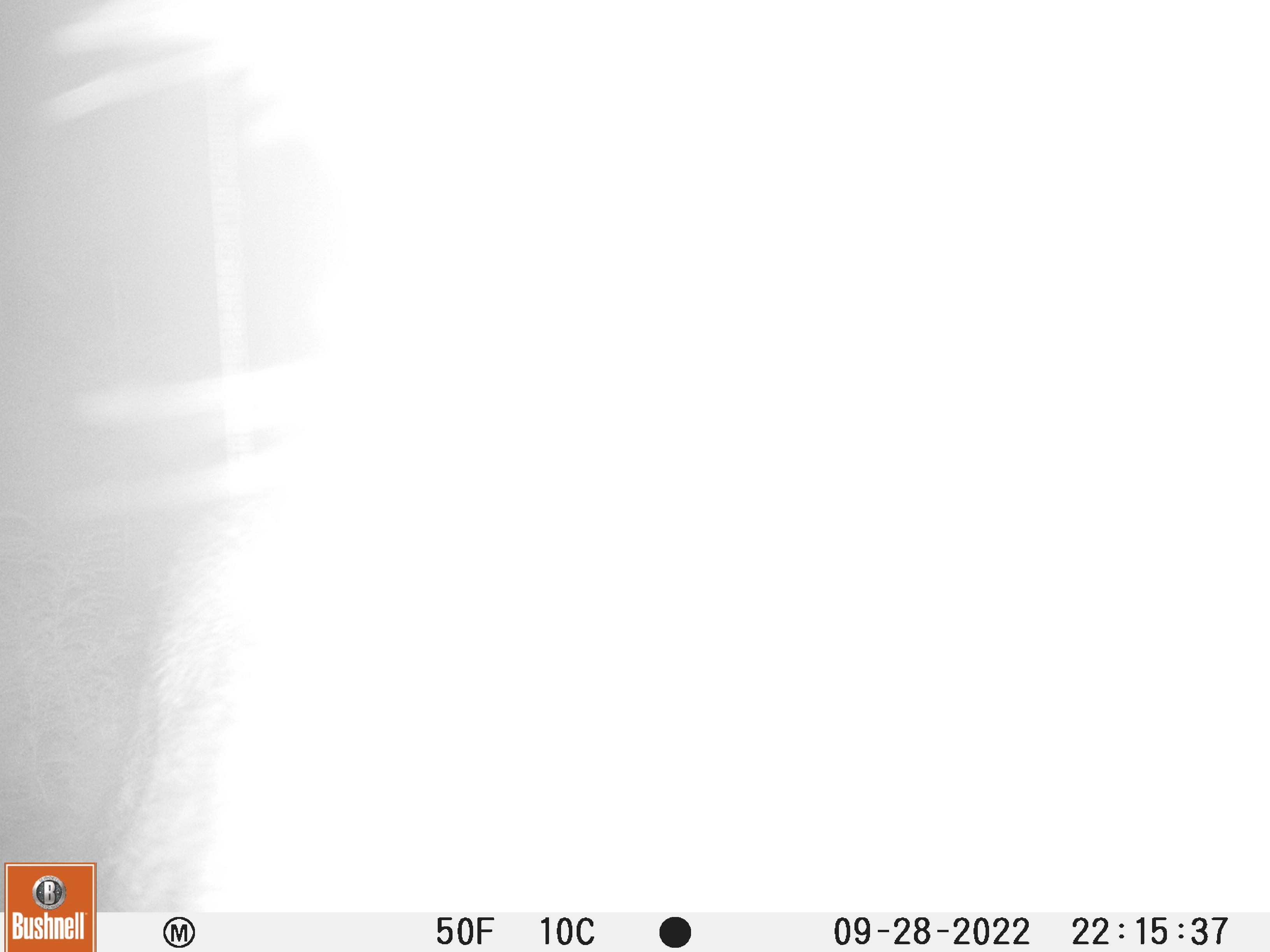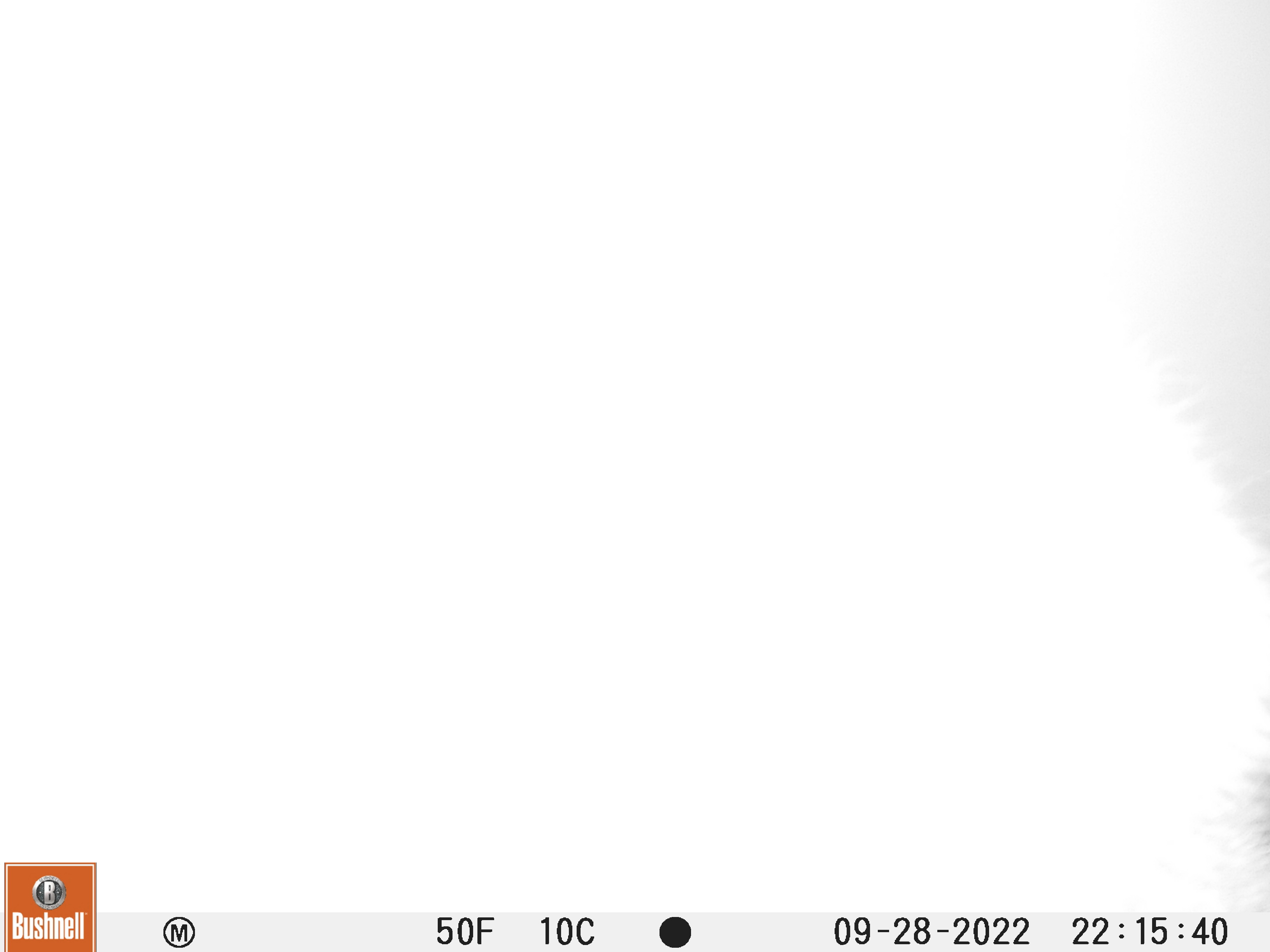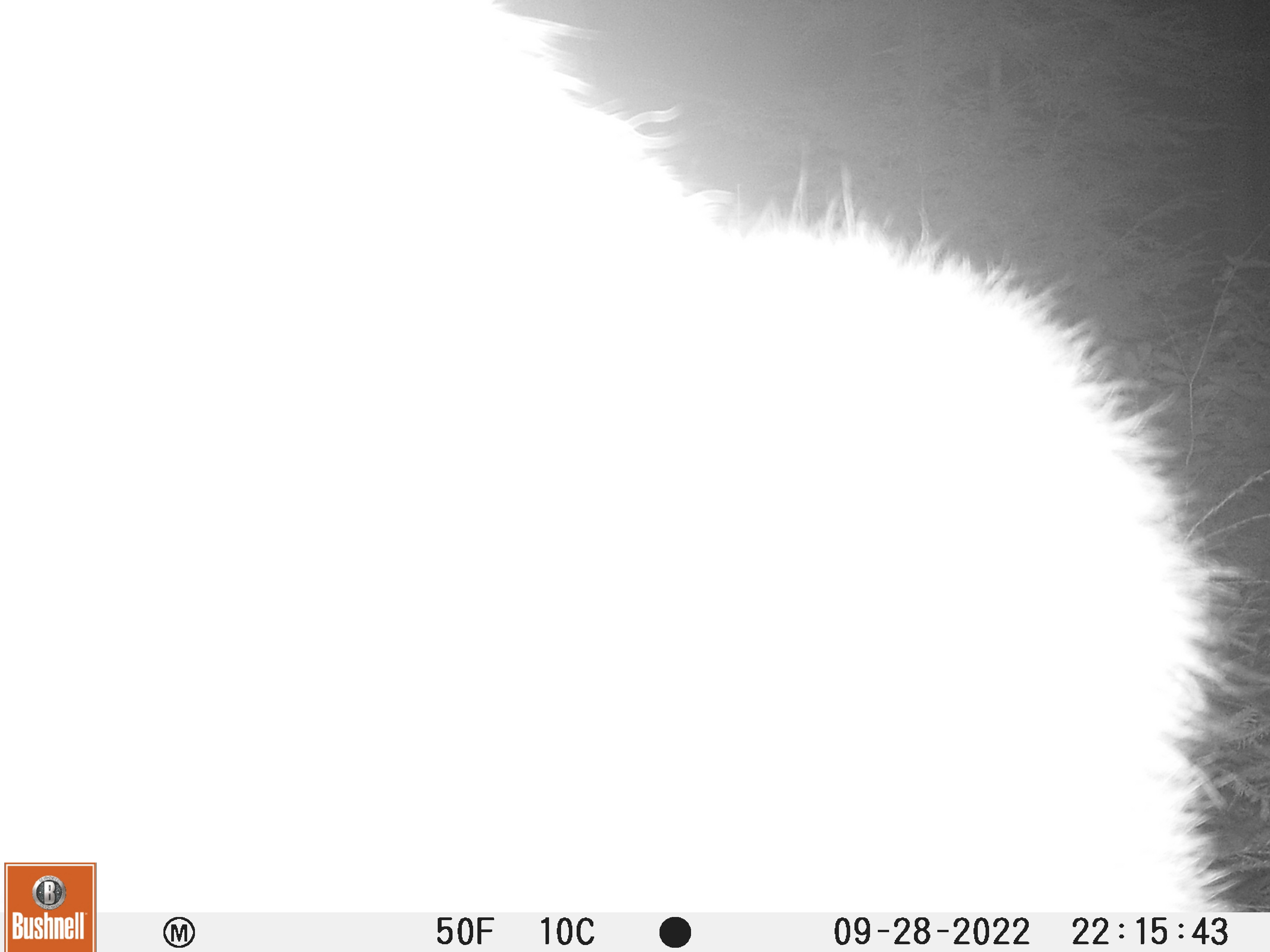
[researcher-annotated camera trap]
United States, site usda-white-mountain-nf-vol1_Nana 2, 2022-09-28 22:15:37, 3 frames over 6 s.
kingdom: Animalia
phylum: Chordata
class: Mammalia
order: Artiodactyla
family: Cervidae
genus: Alces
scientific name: Alces alces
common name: moose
Moose (Alces alces).